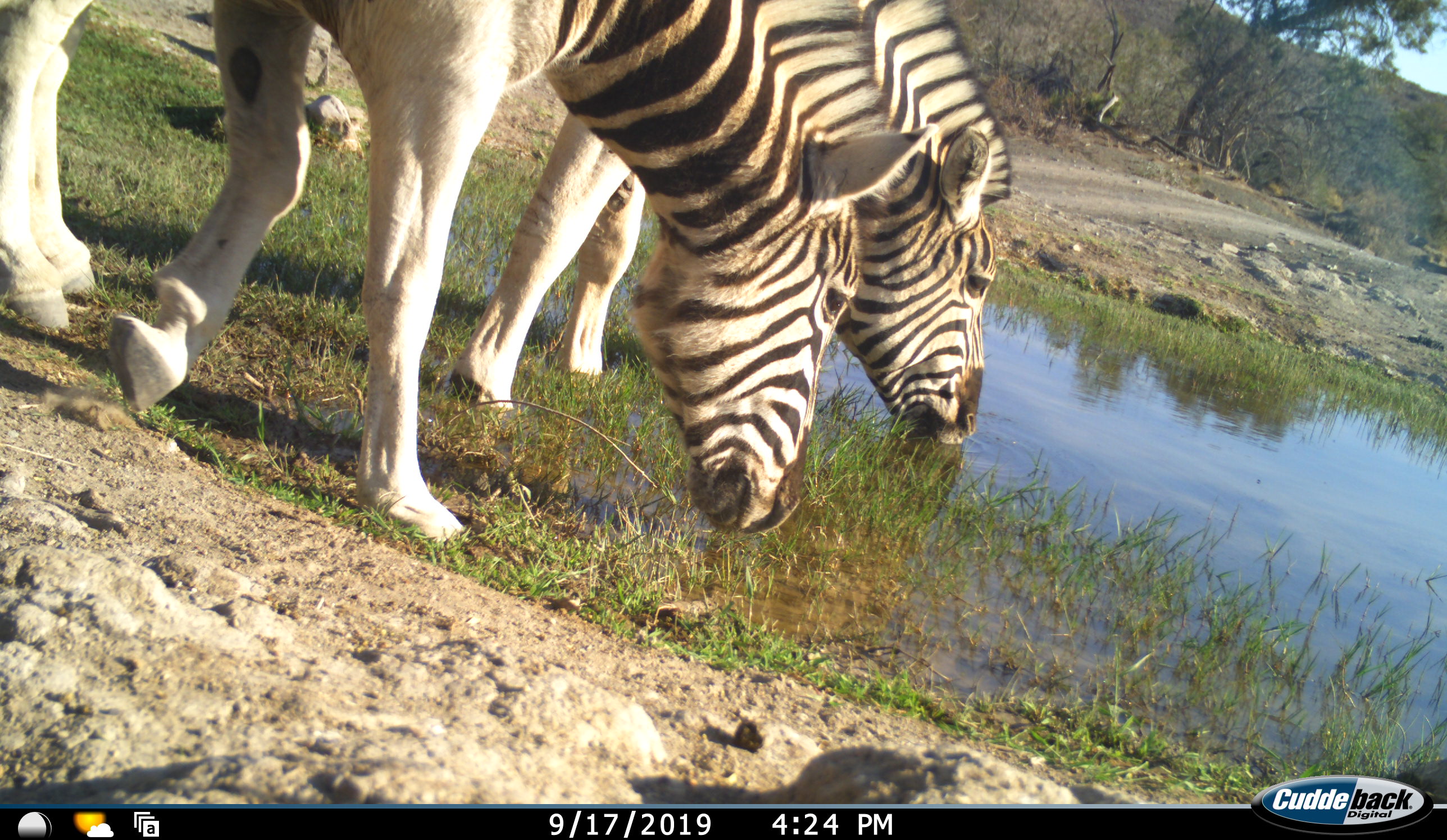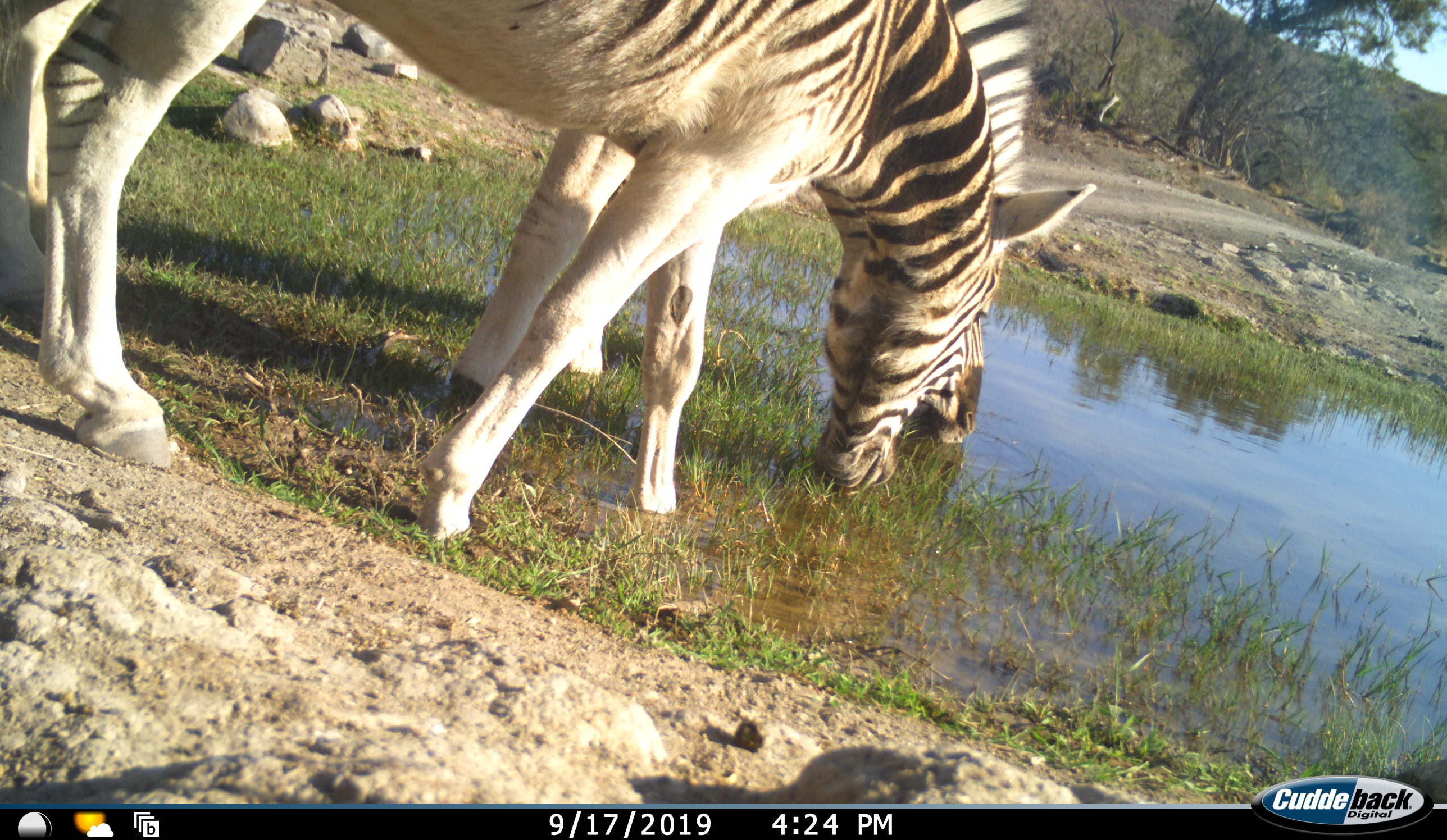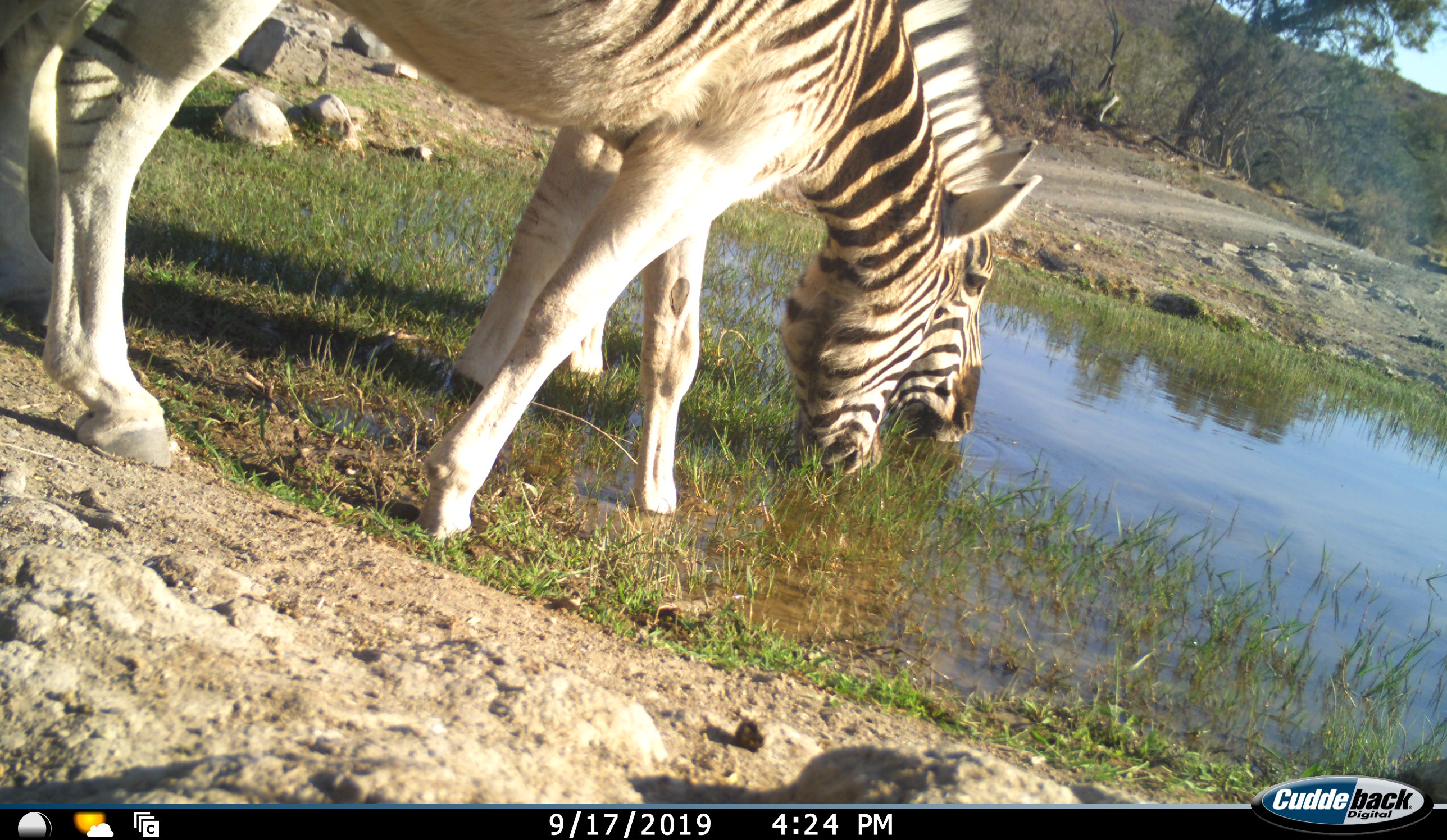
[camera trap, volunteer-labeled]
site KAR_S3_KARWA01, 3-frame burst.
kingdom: Animalia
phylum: Chordata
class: Mammalia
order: Perissodactyla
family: Equidae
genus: Equus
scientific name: Equus quagga burchellii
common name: burchell's zebra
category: zebraburchells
Zebraburchells (burchell's zebra) (Equus quagga burchellii), count 2. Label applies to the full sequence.